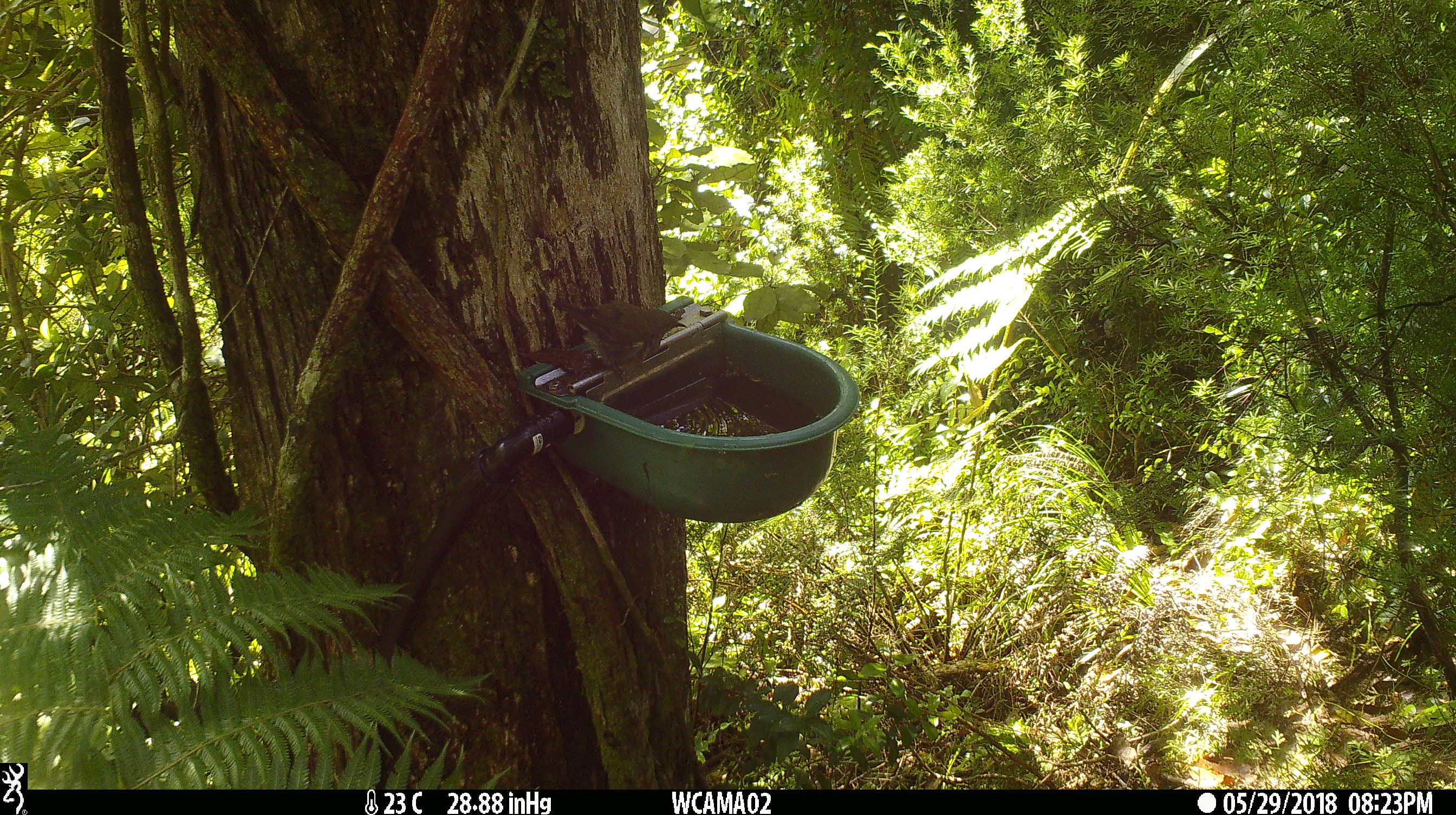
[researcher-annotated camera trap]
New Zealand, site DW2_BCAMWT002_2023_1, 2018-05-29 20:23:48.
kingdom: Animalia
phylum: Chordata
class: Aves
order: Passeriformes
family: Meliphagidae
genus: Anthornis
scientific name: Anthornis melanura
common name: new zealand bellbird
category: bellbird